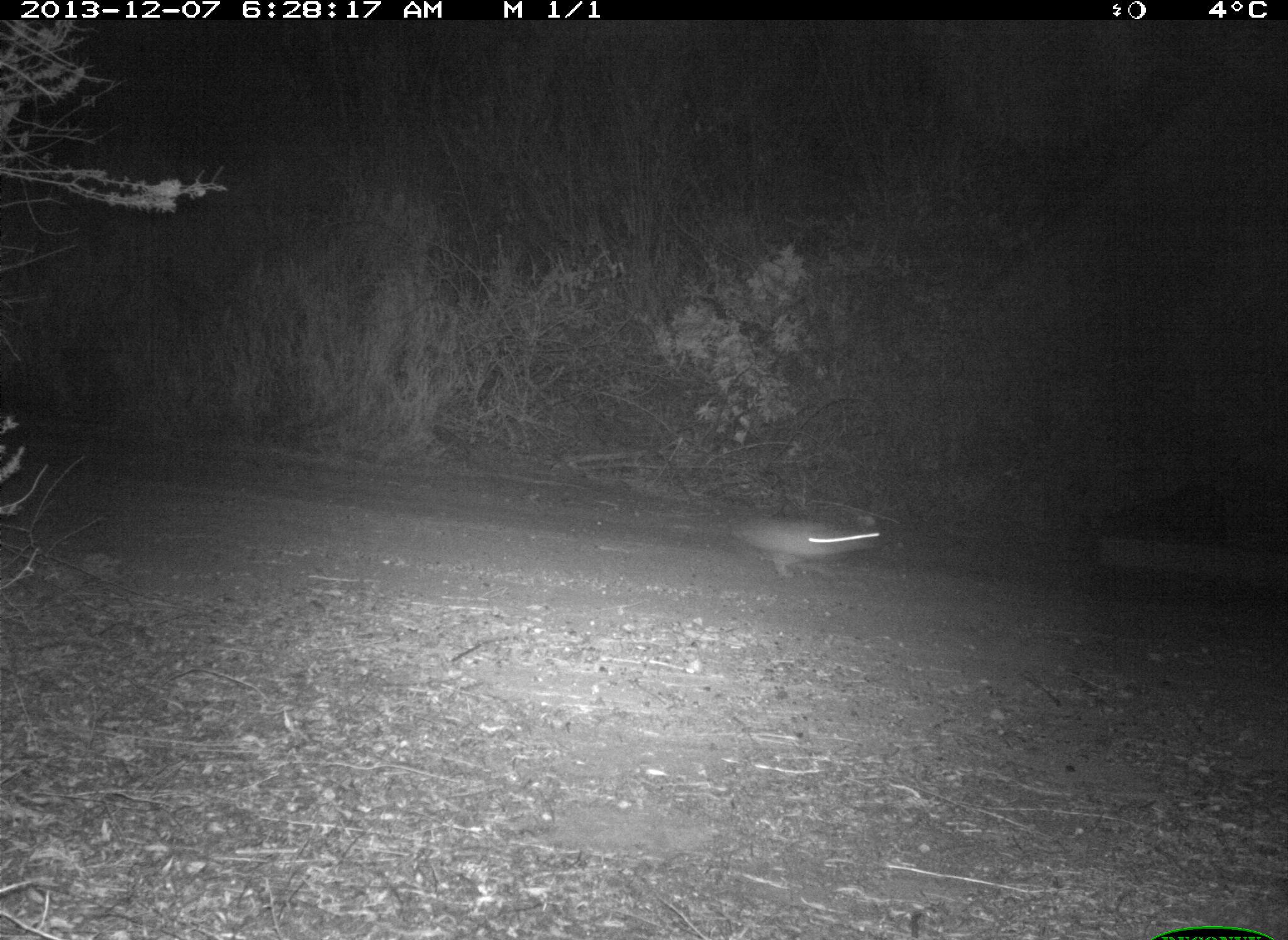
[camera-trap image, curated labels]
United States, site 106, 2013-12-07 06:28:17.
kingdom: Animalia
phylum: Chordata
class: Mammalia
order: Lagomorpha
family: Leporidae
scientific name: Leporidae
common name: rabbits and hares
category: rabbit